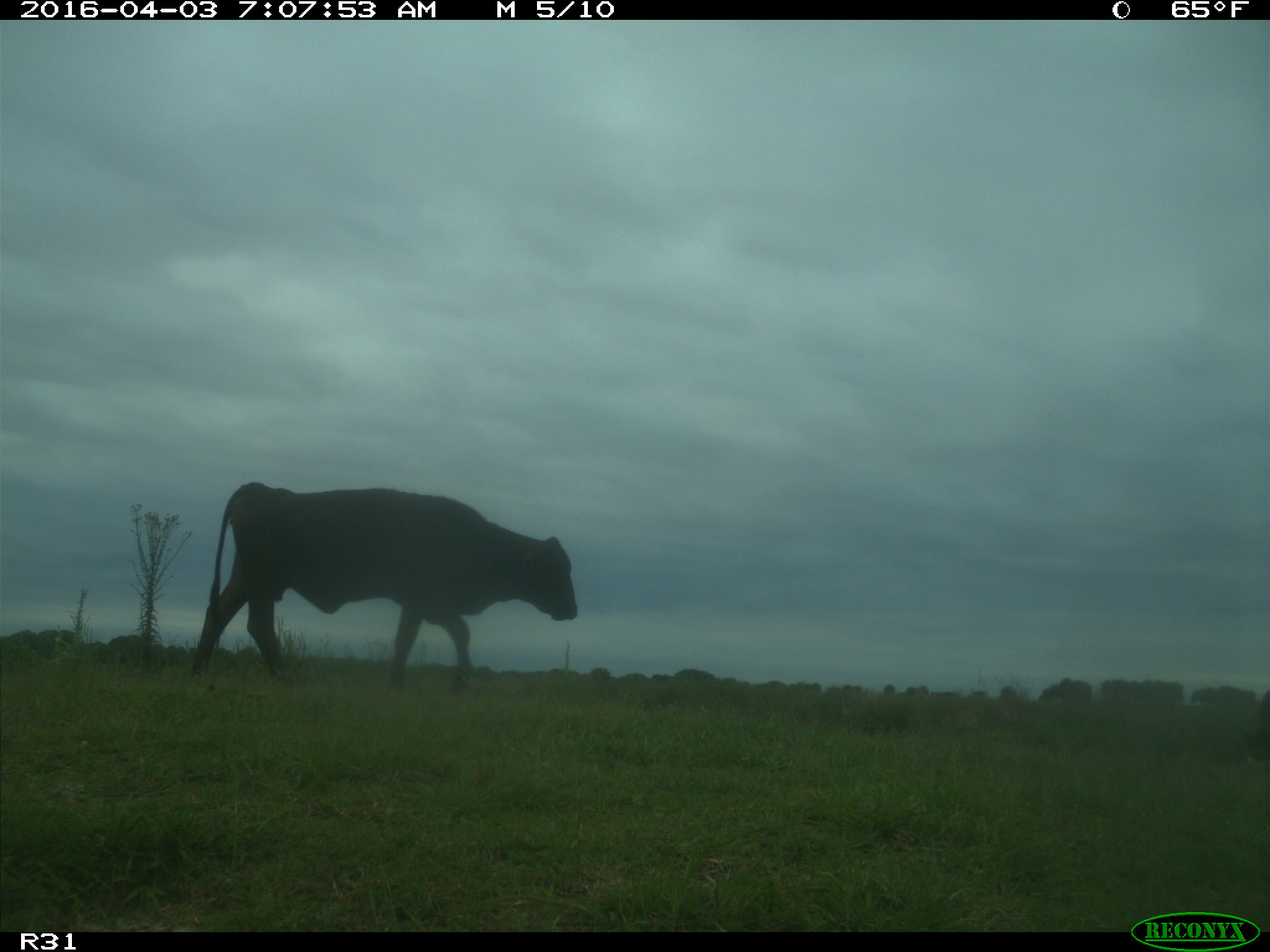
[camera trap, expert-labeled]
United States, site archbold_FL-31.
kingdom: Animalia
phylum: Chordata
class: Mammalia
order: Artiodactyla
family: Bovidae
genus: Bos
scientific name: Bos taurus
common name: domestic cow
Bos taurus (domestic cow).